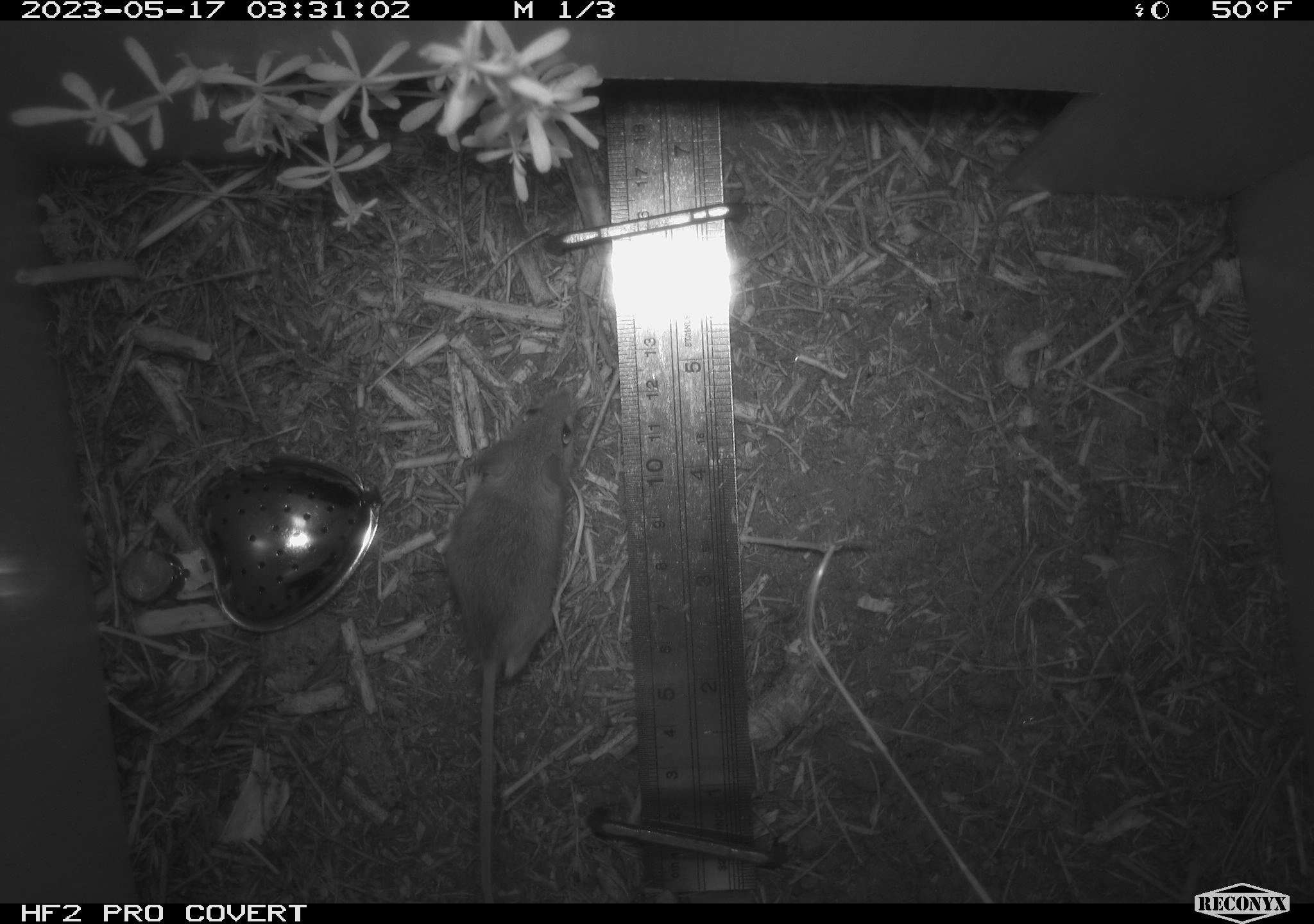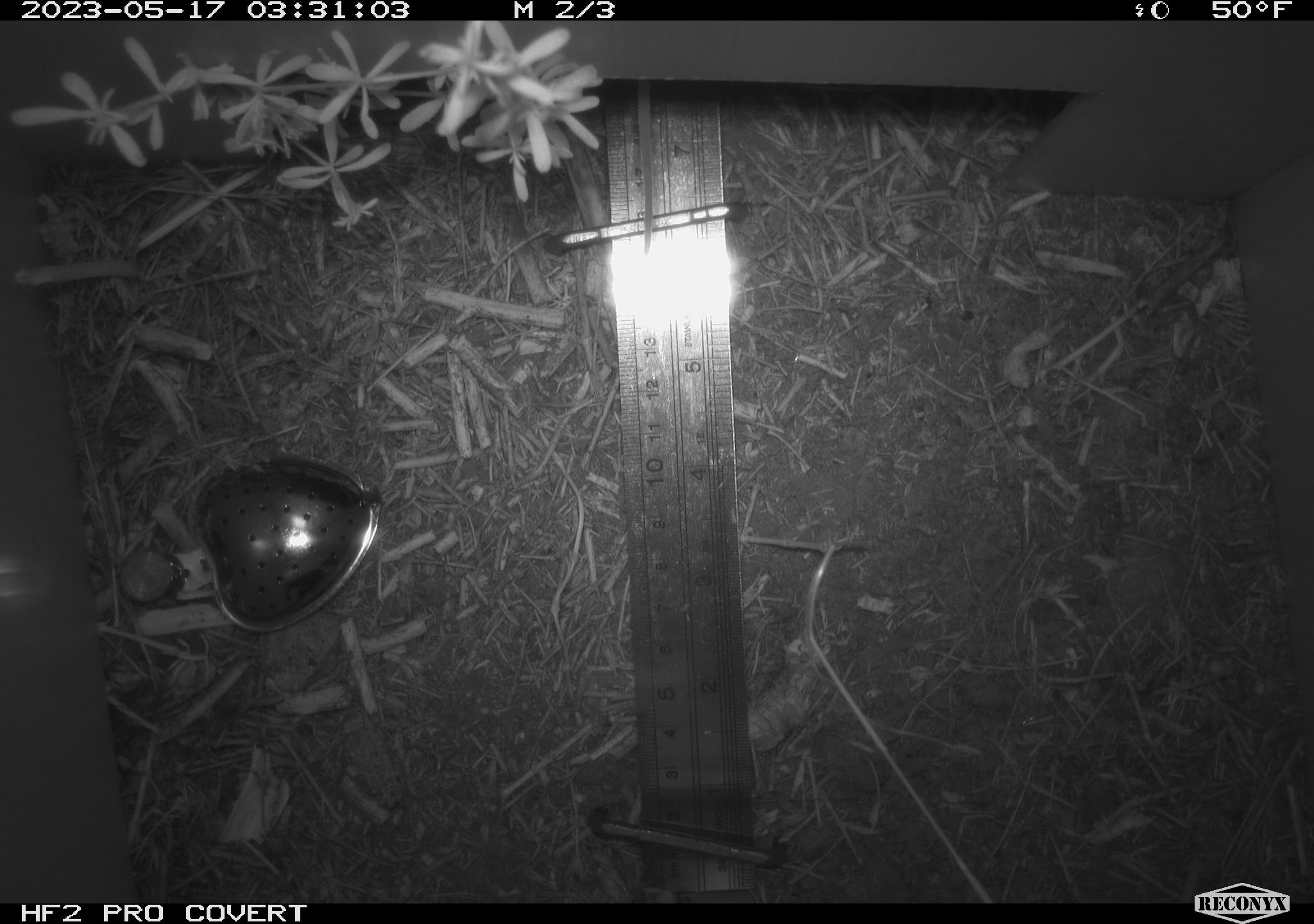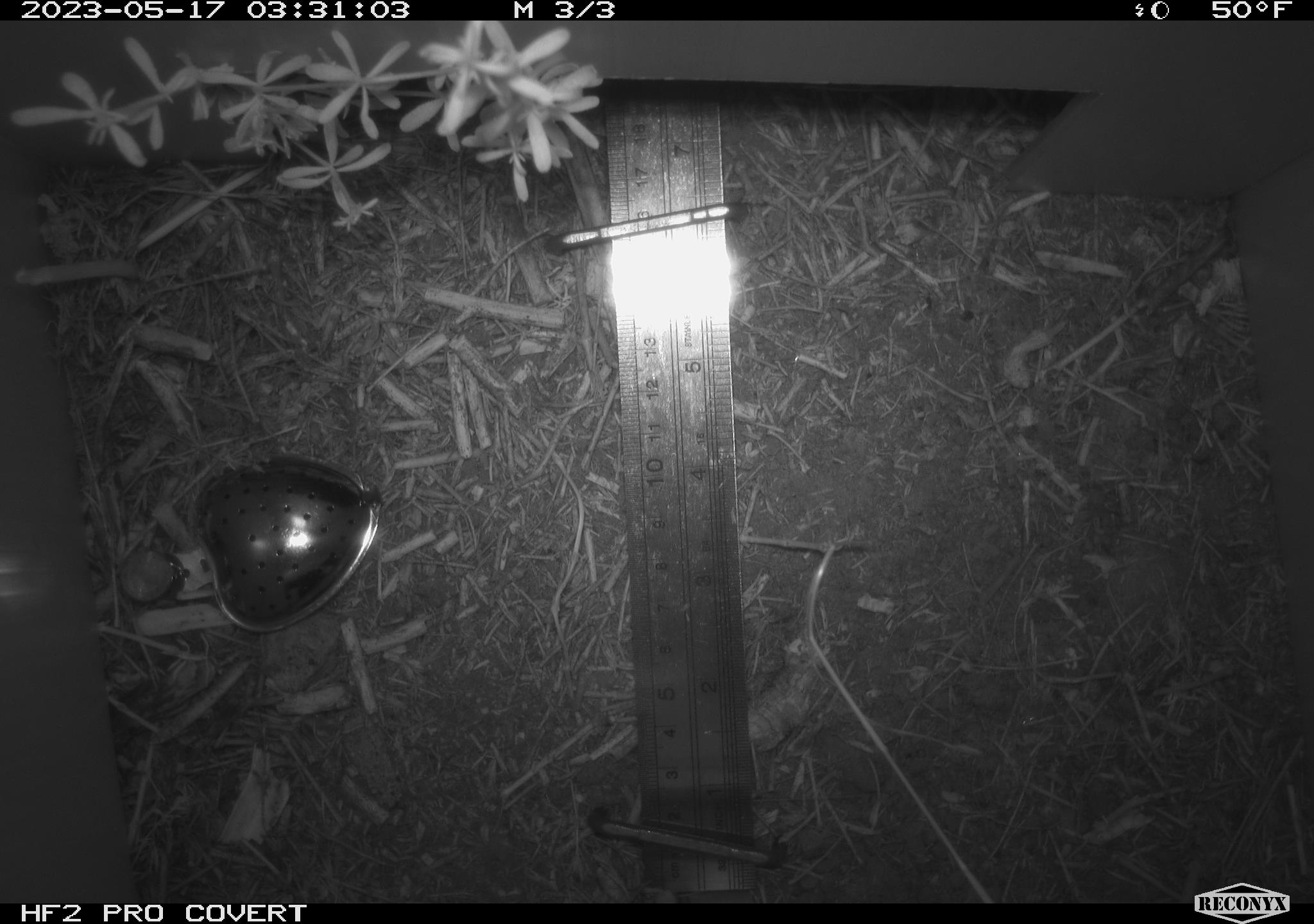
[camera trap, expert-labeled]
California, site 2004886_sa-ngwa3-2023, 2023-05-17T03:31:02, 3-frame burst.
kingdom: Animalia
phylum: Chordata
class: Mammalia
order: Rodentia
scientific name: Rodentia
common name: mouse species